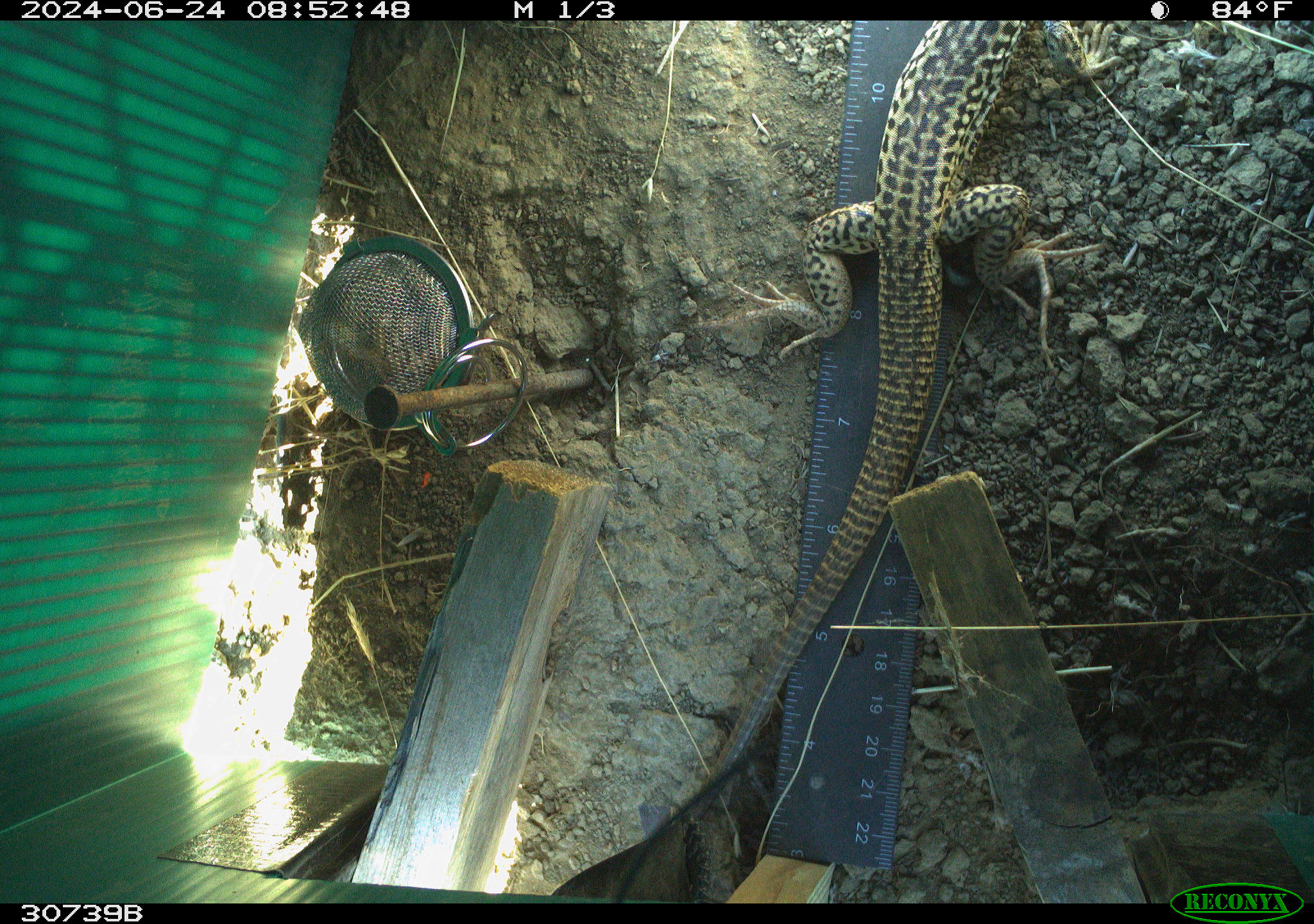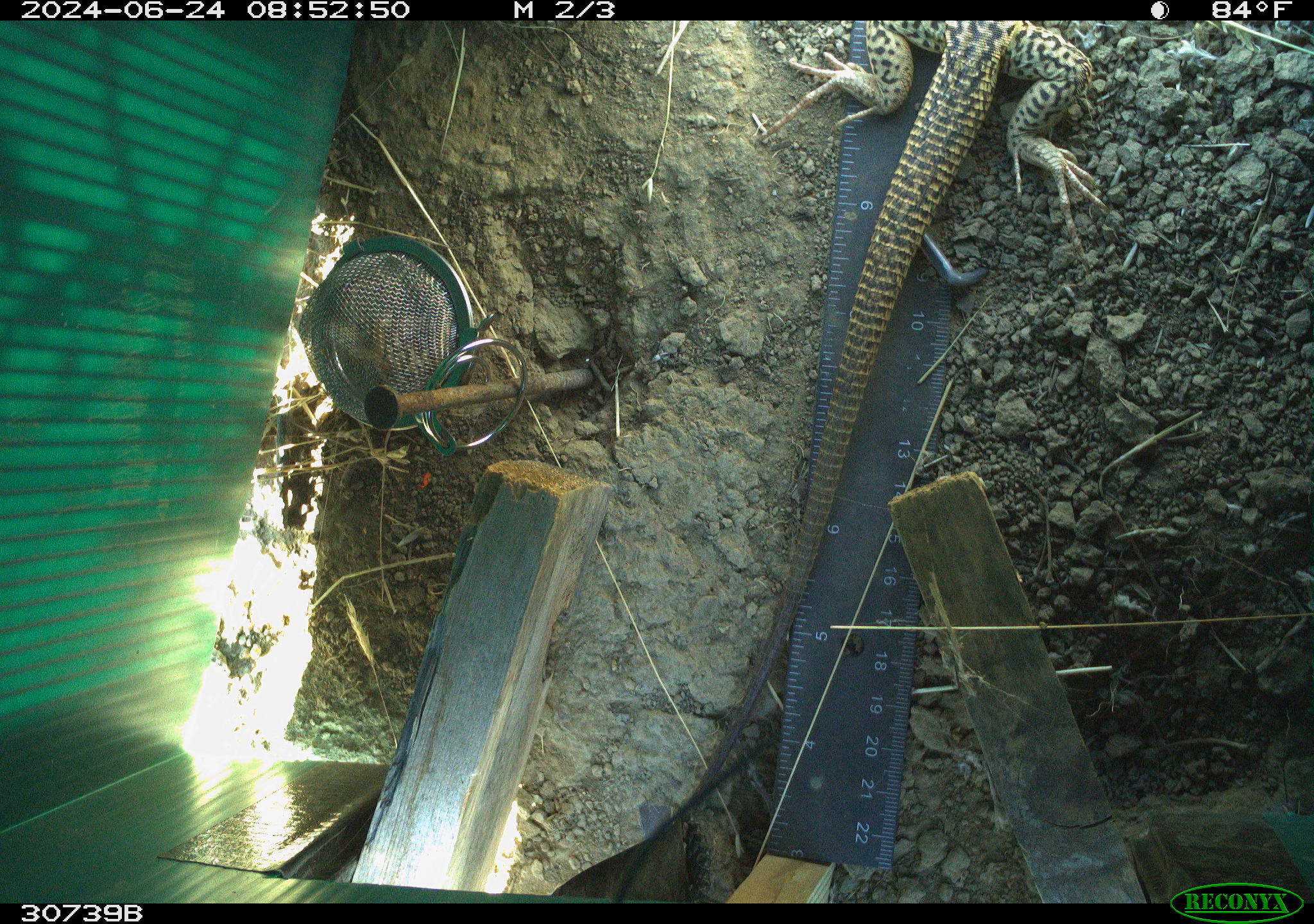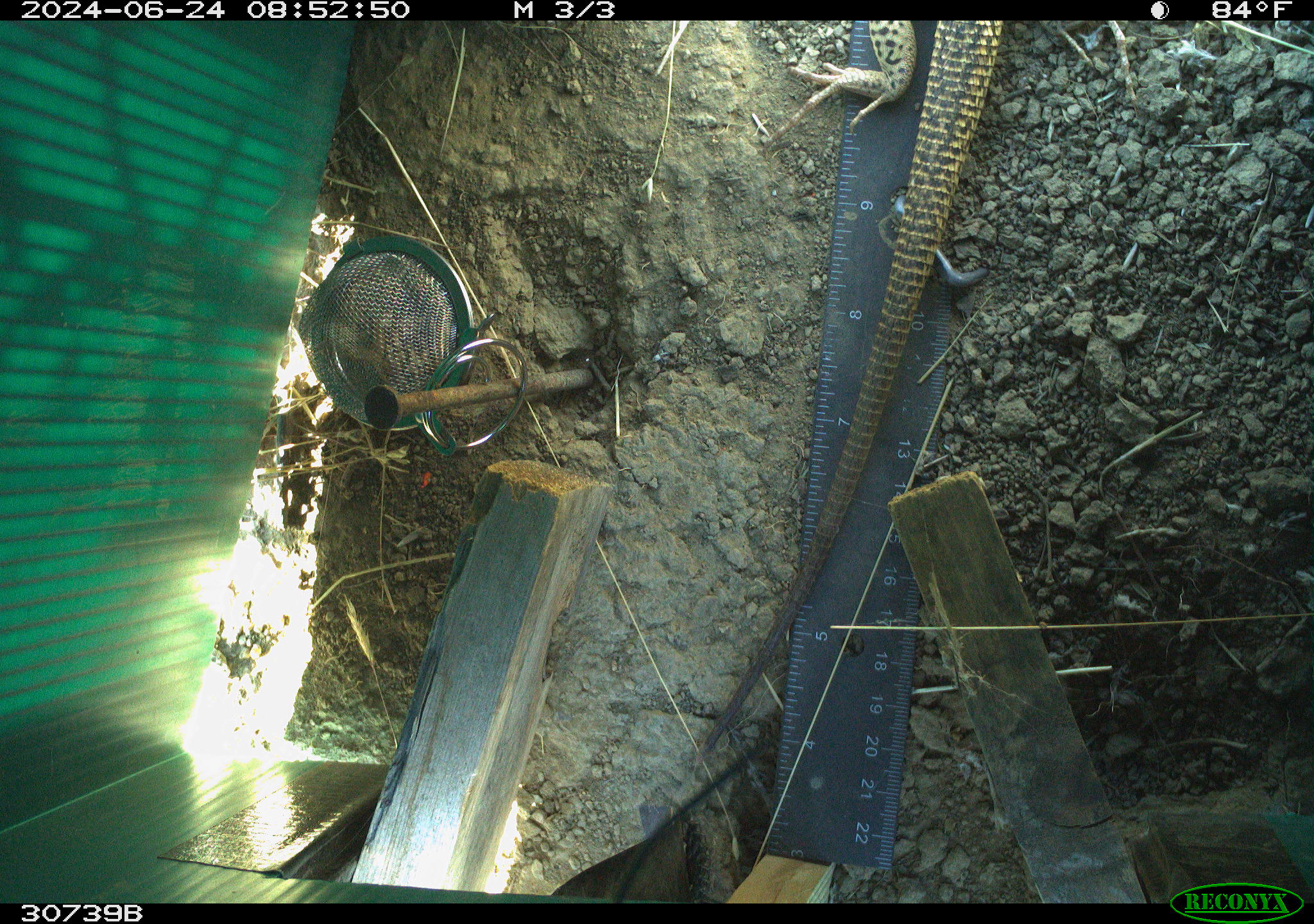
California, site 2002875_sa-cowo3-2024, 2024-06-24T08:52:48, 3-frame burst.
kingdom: Animalia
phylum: Chordata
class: Reptilia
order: Squamata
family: Teiidae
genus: Aspidoscelis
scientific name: Aspidoscelis tigris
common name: western whiptail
Western whiptail (Aspidoscelis tigris).